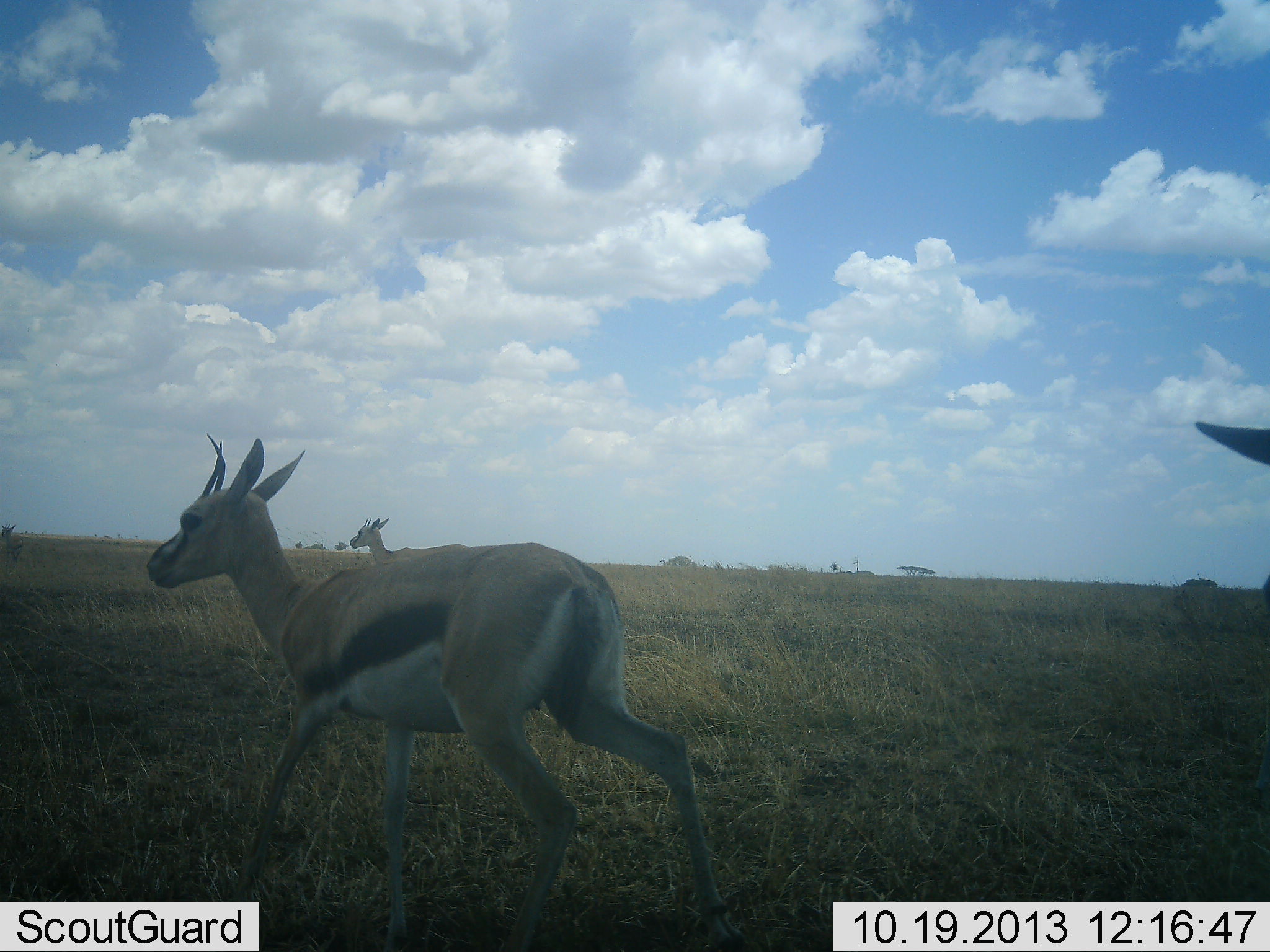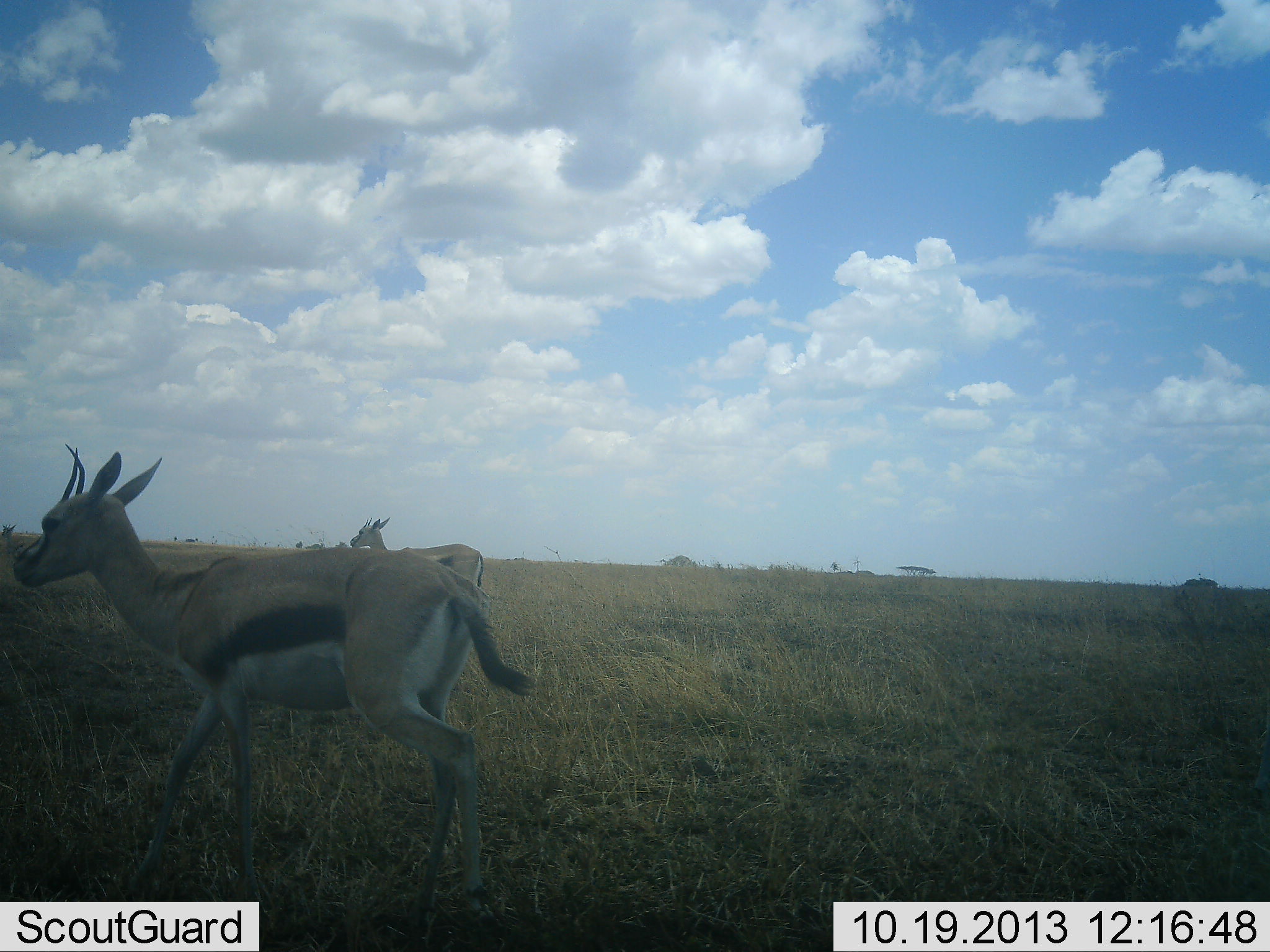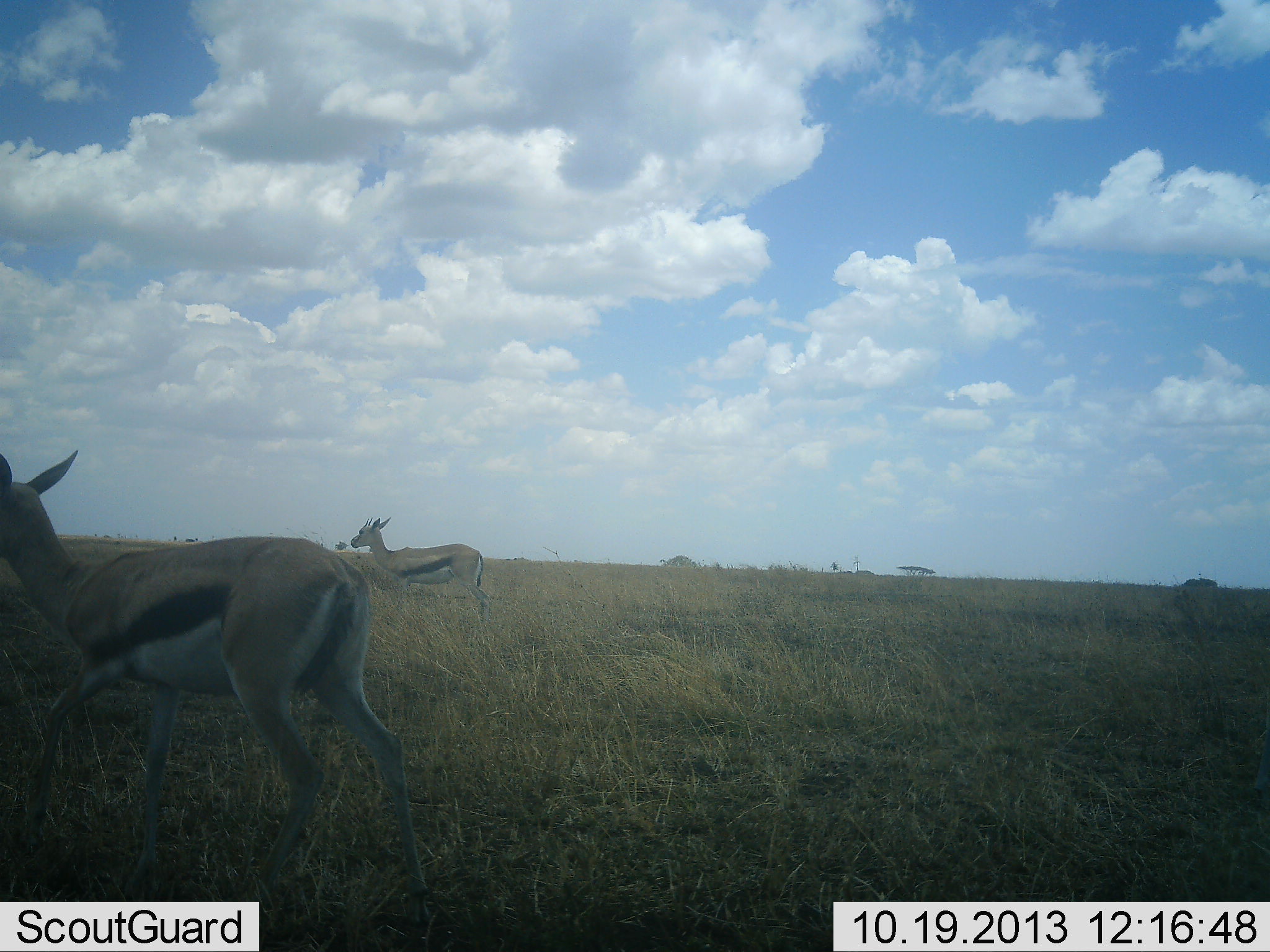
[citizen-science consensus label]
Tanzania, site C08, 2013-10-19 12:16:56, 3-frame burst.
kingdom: Animalia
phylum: Chordata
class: Mammalia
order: Artiodactyla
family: Bovidae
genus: Eudorcas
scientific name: Eudorcas thomsonii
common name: thomson's gazelle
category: gazellethomsons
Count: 3.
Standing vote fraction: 60%.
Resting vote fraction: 0%.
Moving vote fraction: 100%.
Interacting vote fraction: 0%.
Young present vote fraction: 0%.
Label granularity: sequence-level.